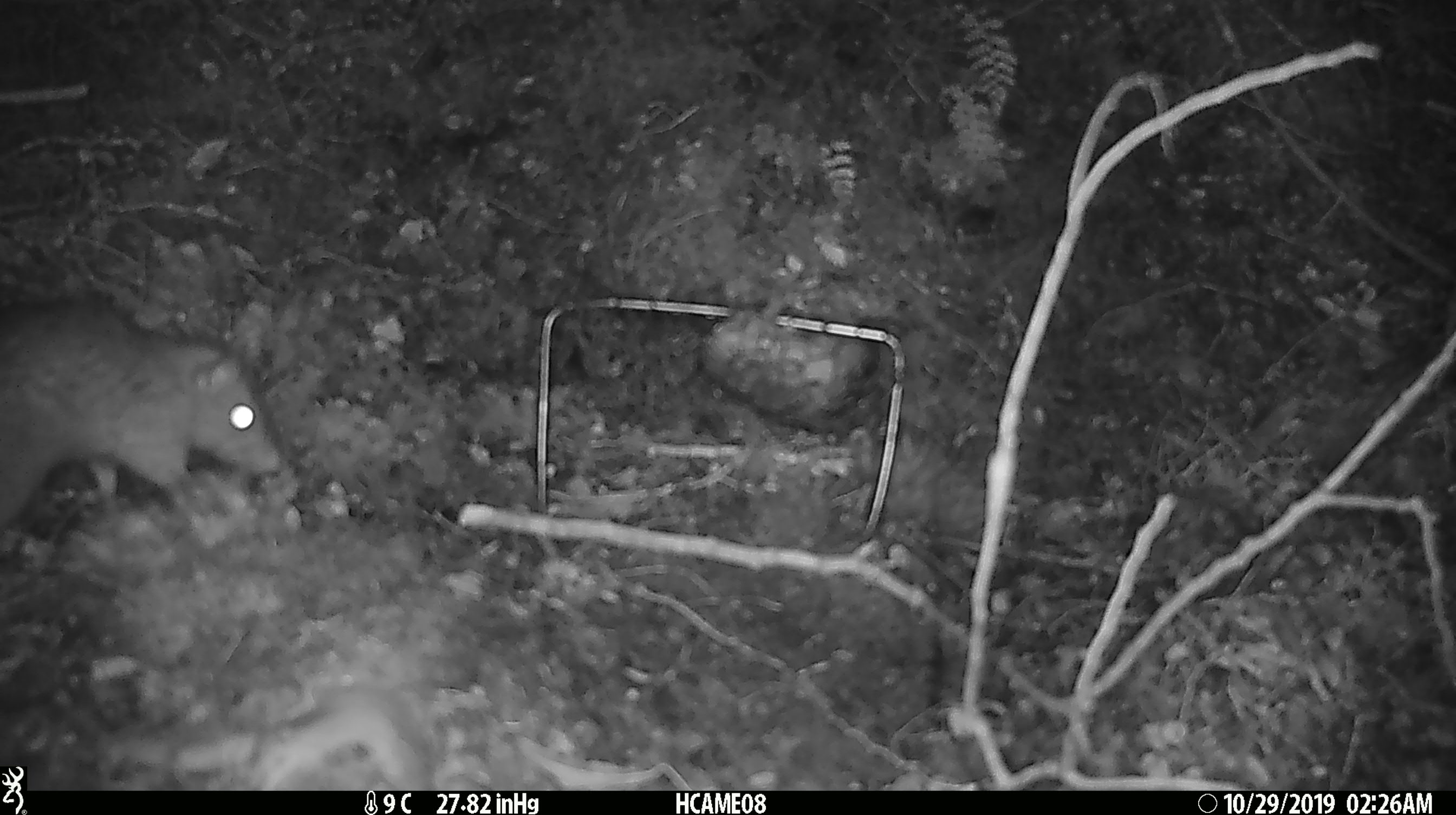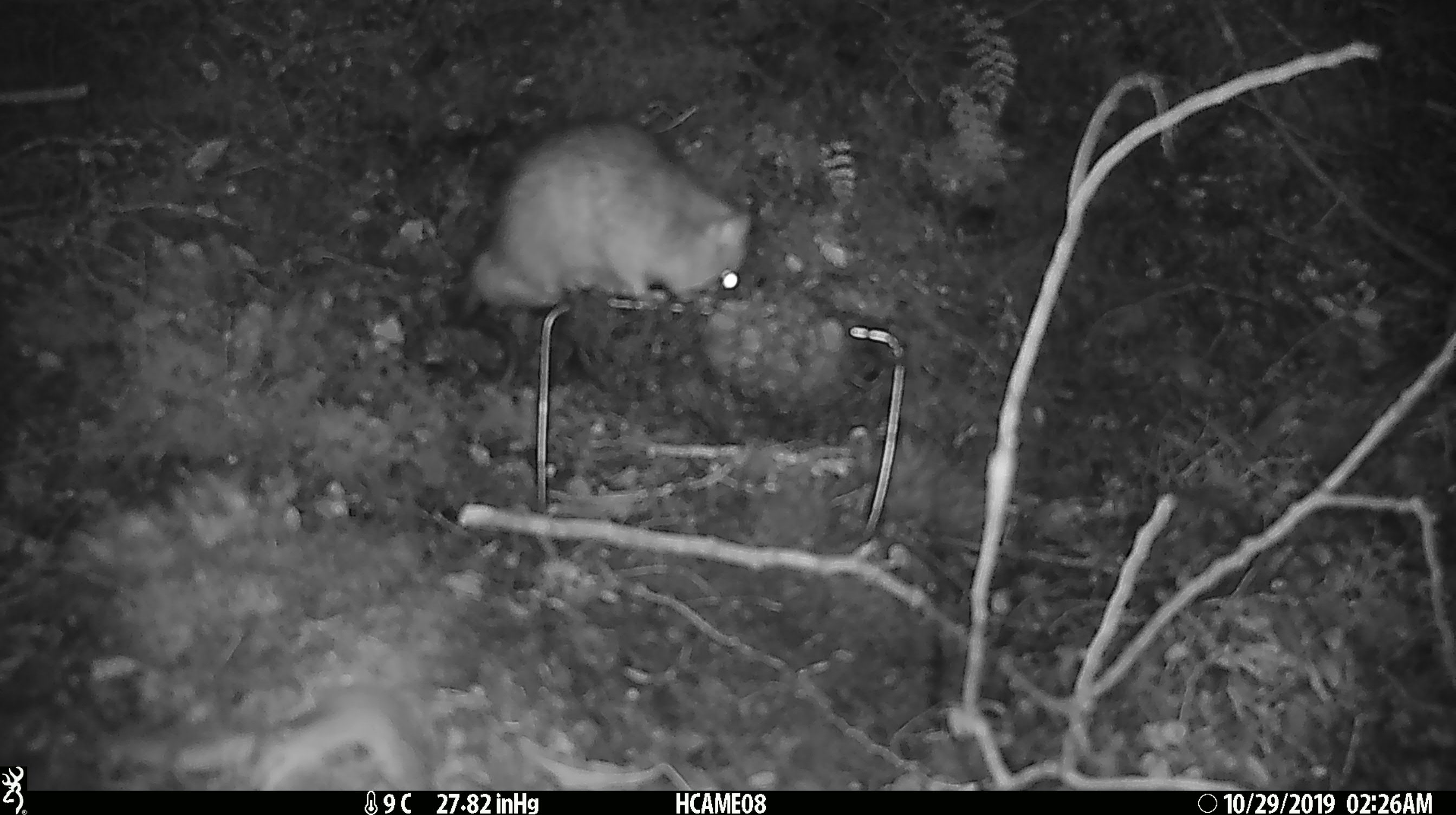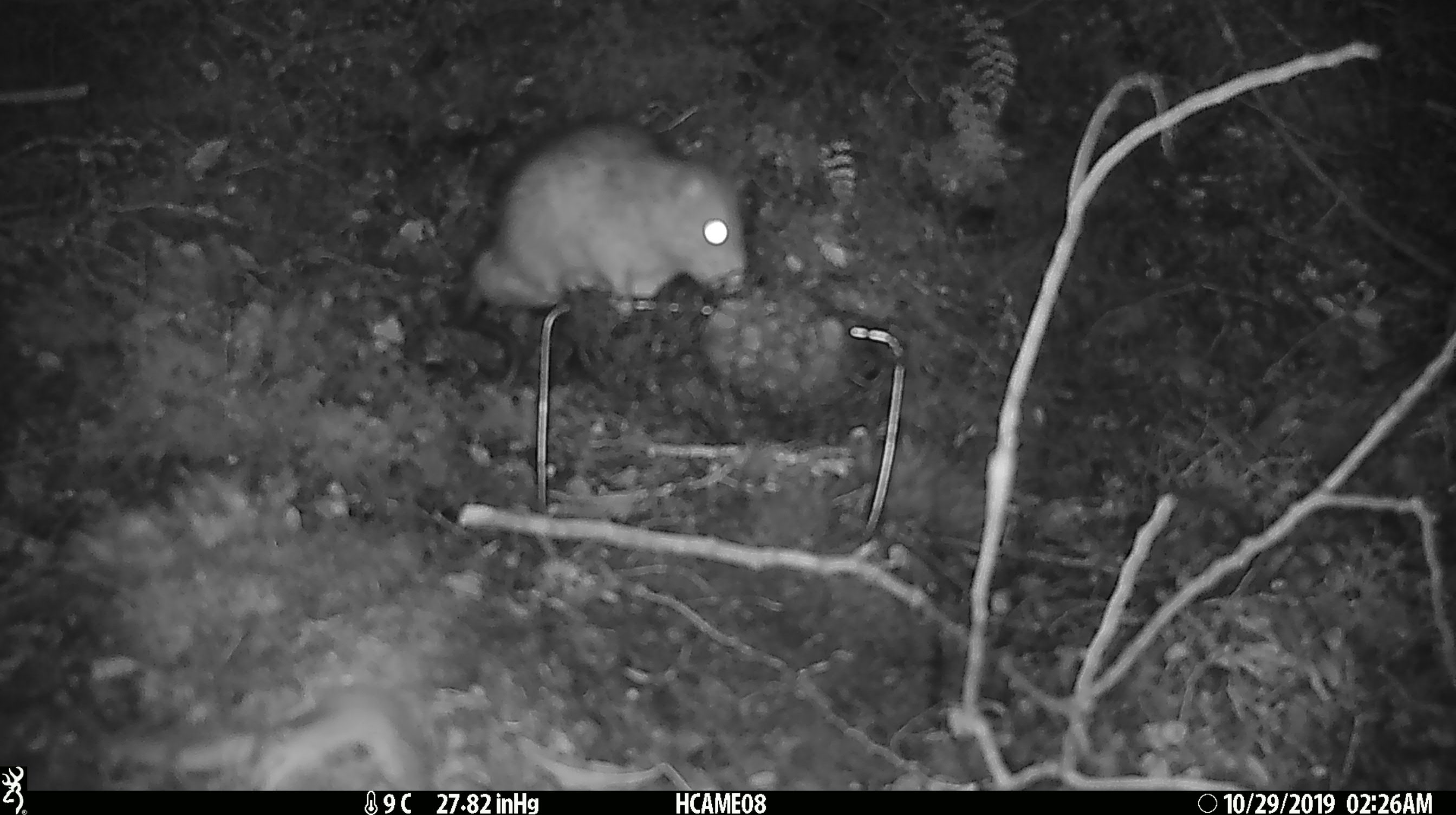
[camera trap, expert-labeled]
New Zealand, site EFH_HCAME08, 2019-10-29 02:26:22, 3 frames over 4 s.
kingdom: Animalia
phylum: Chordata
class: Mammalia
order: Rodentia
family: Muridae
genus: Rattus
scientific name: Rattus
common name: rat